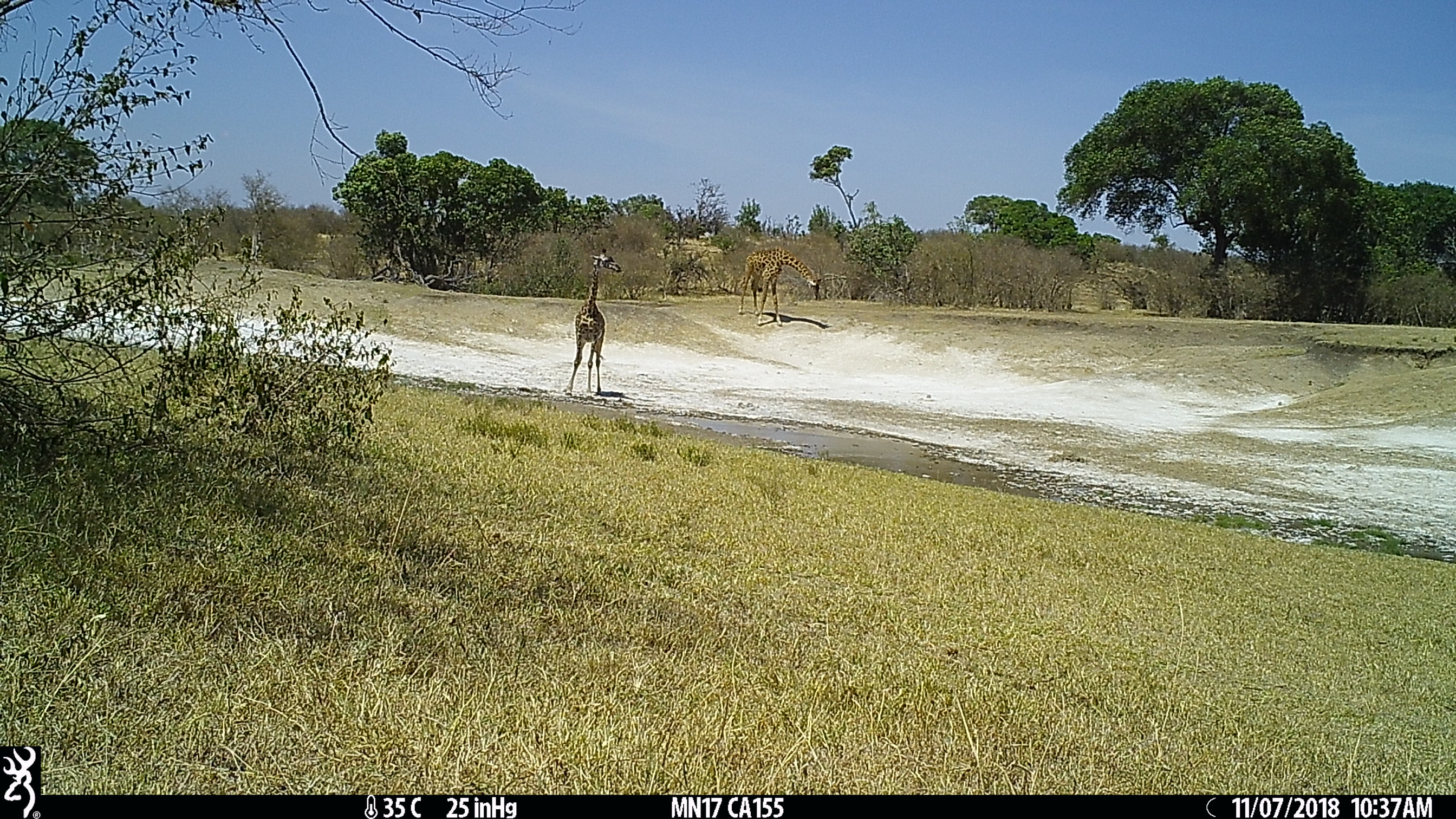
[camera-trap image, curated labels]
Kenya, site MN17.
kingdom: Animalia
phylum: Chordata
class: Mammalia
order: Artiodactyla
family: Giraffidae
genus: Giraffa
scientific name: Giraffa camelopardalis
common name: northern giraffe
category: giraffe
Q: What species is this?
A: Giraffe (northern giraffe) (Giraffa camelopardalis).